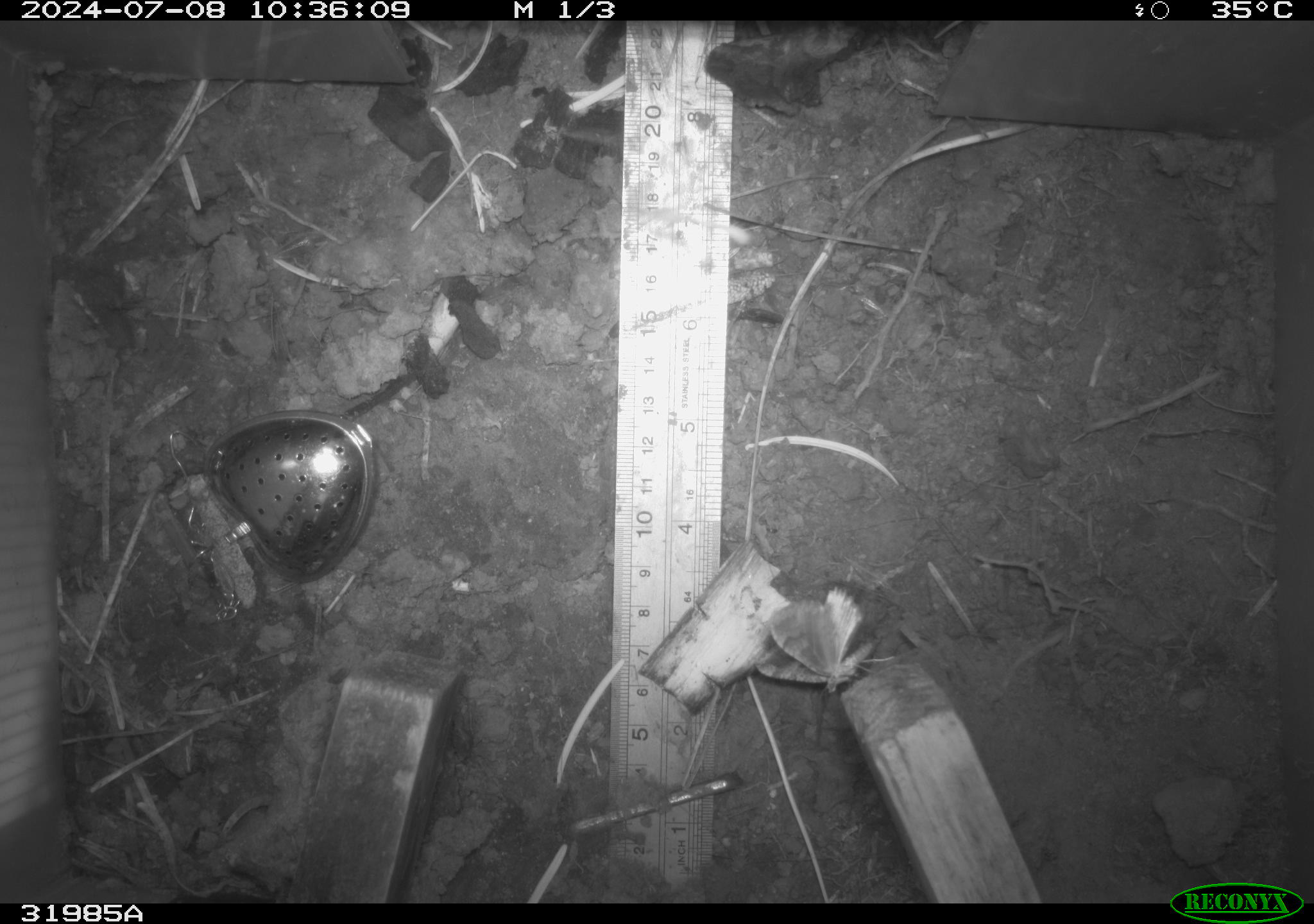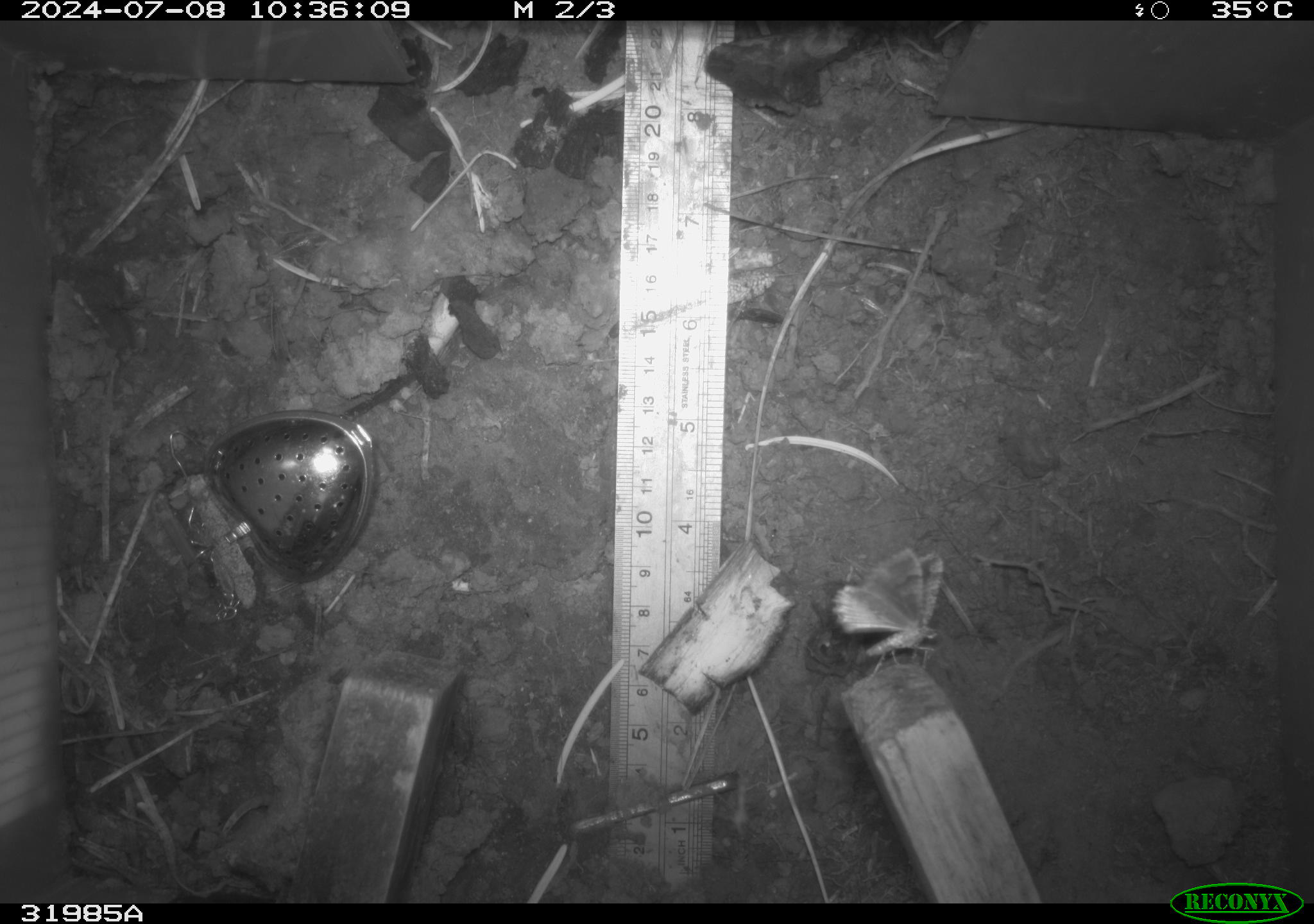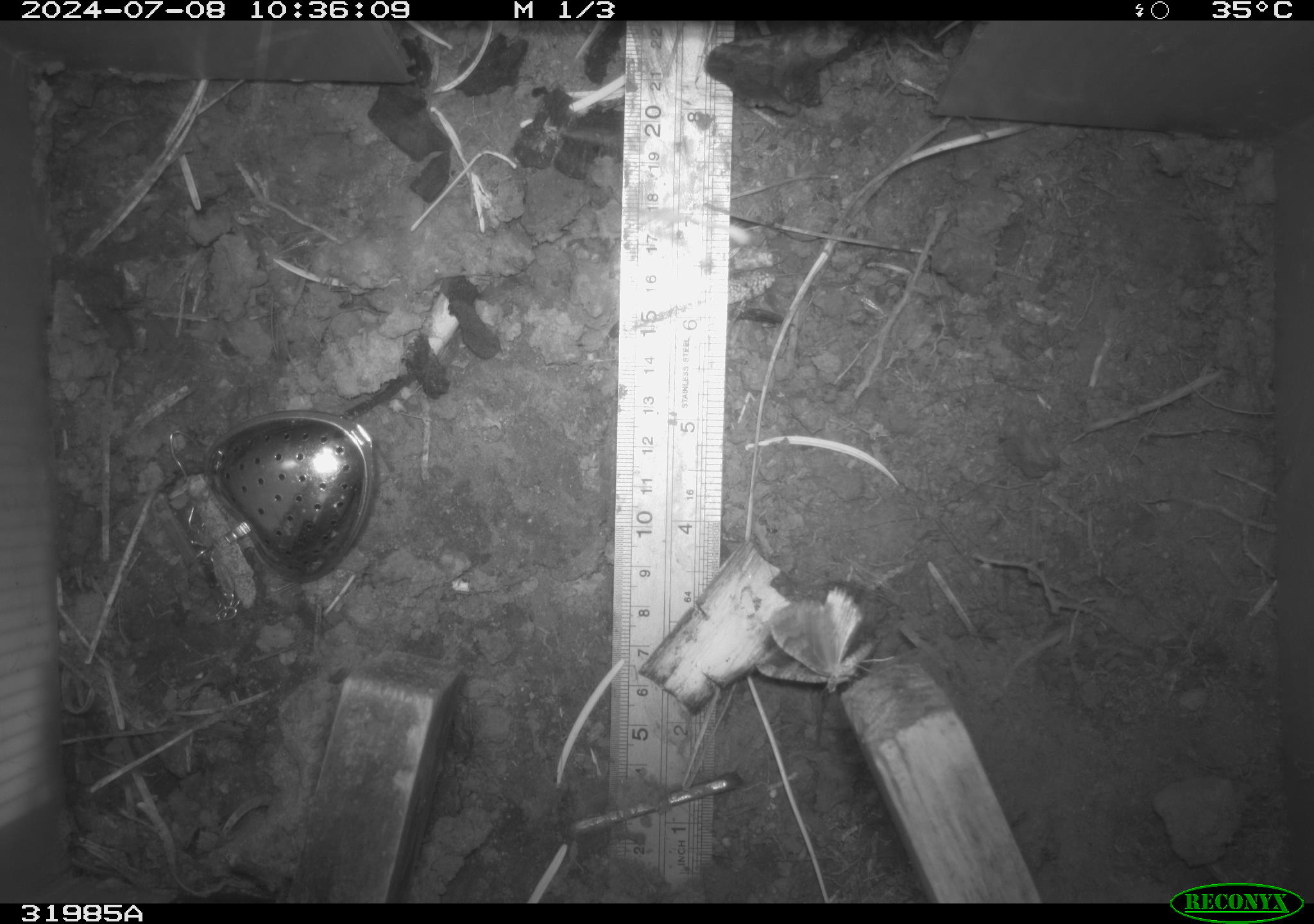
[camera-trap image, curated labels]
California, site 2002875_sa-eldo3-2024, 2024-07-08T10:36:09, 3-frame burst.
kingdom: Animalia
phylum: Arthropoda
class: Insecta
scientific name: Insecta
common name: insect